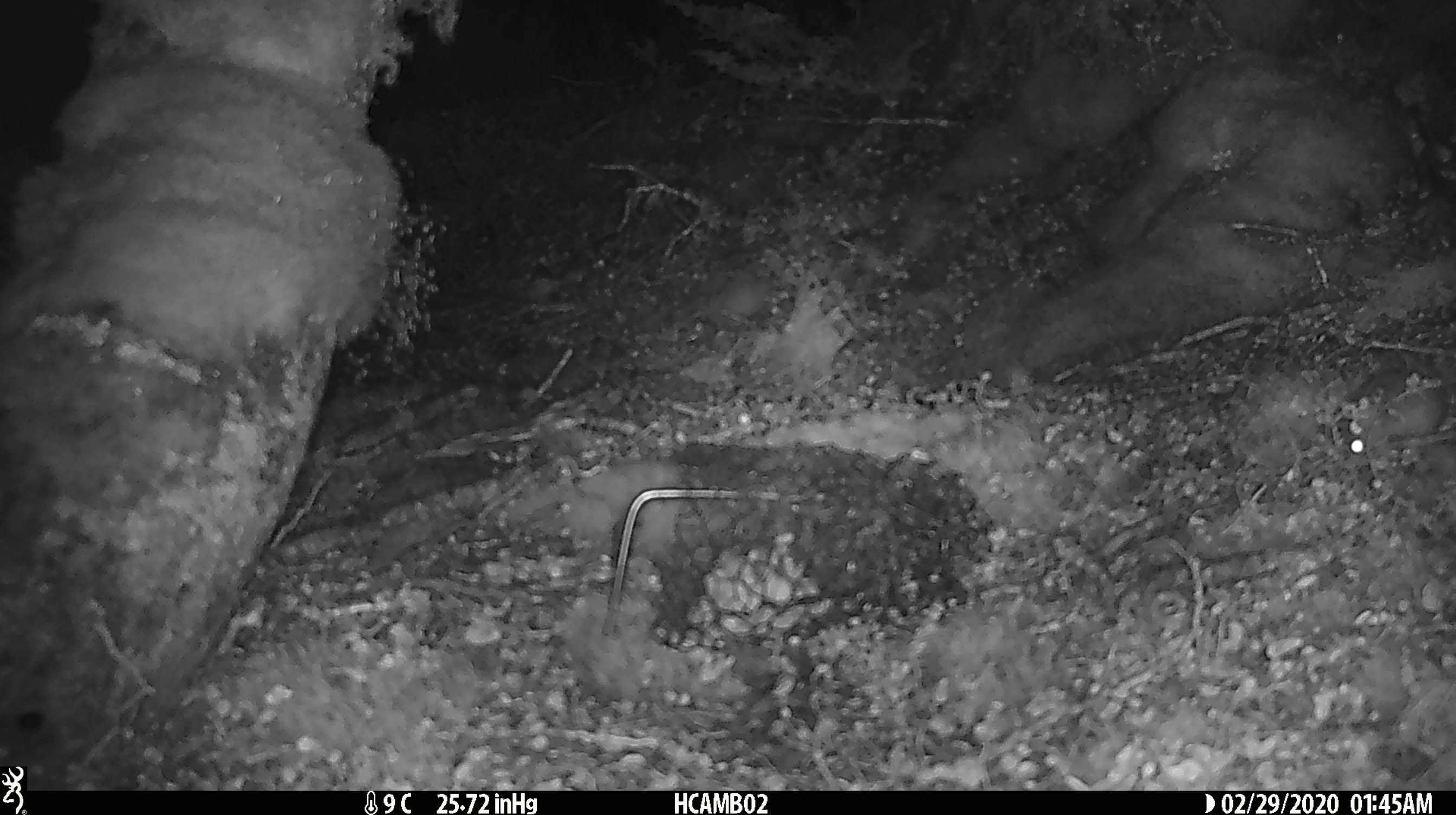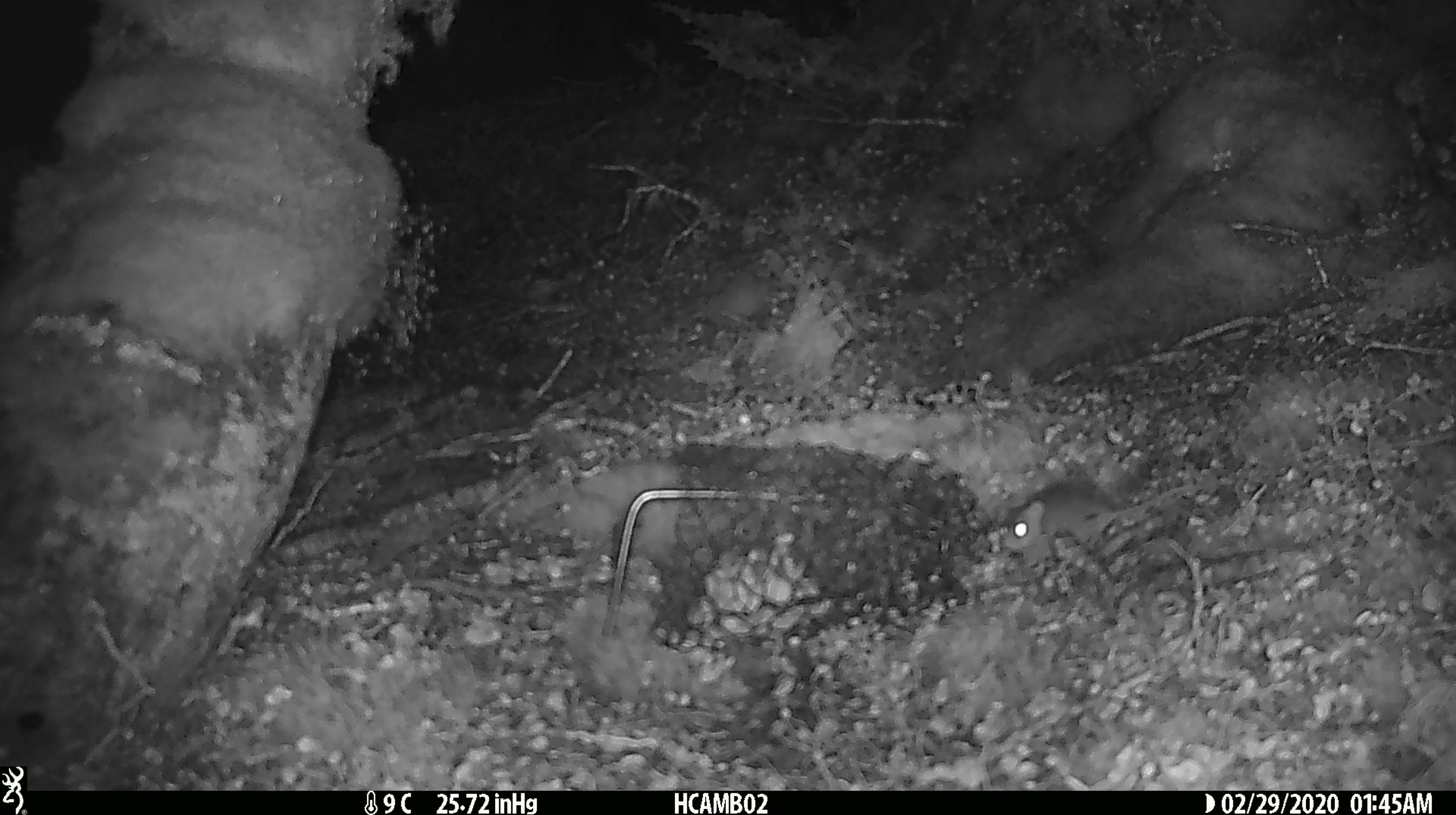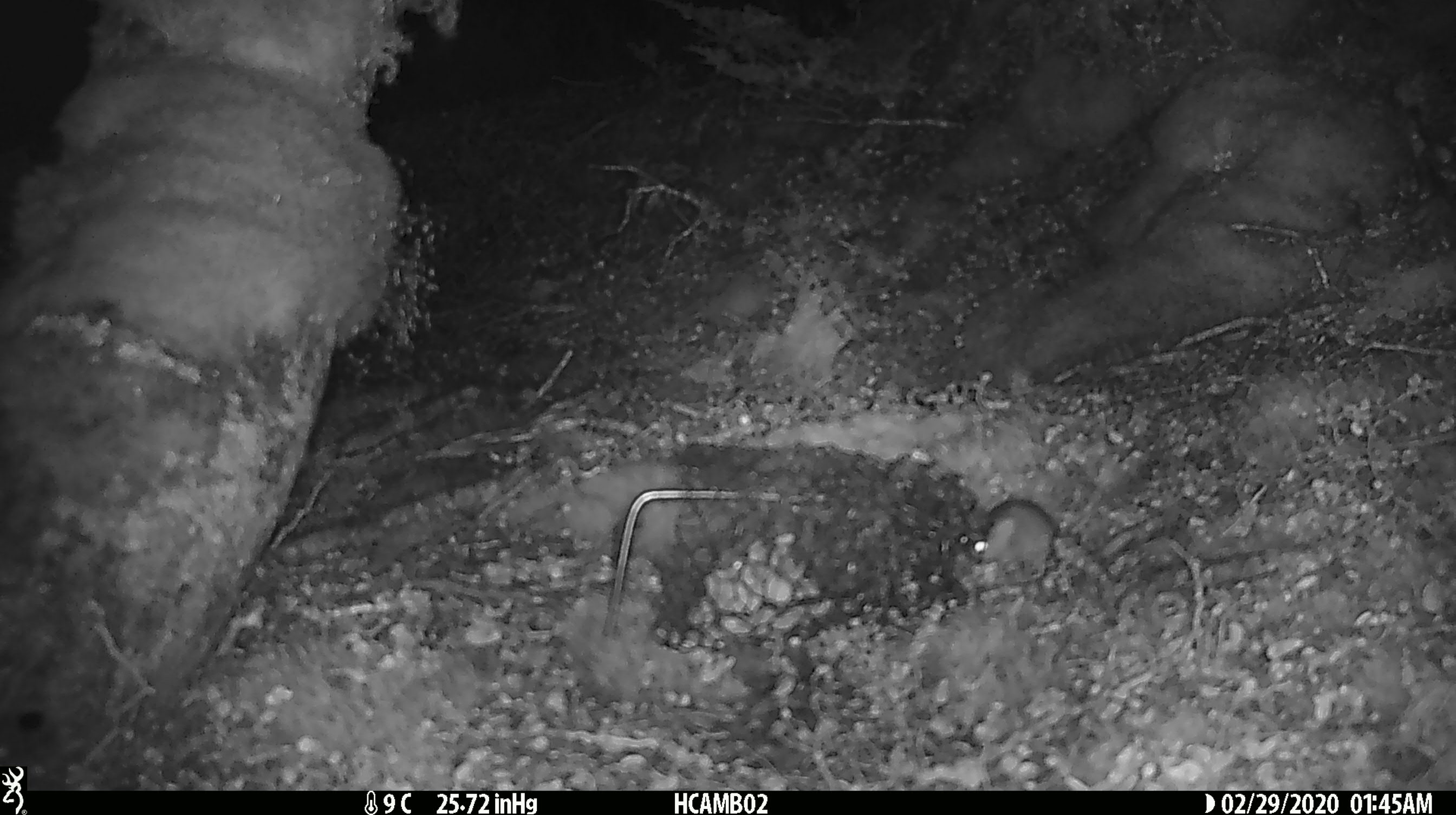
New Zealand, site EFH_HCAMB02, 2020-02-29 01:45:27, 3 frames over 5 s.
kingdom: Animalia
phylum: Chordata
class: Mammalia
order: Rodentia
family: Muridae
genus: Mus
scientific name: Mus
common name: mouse